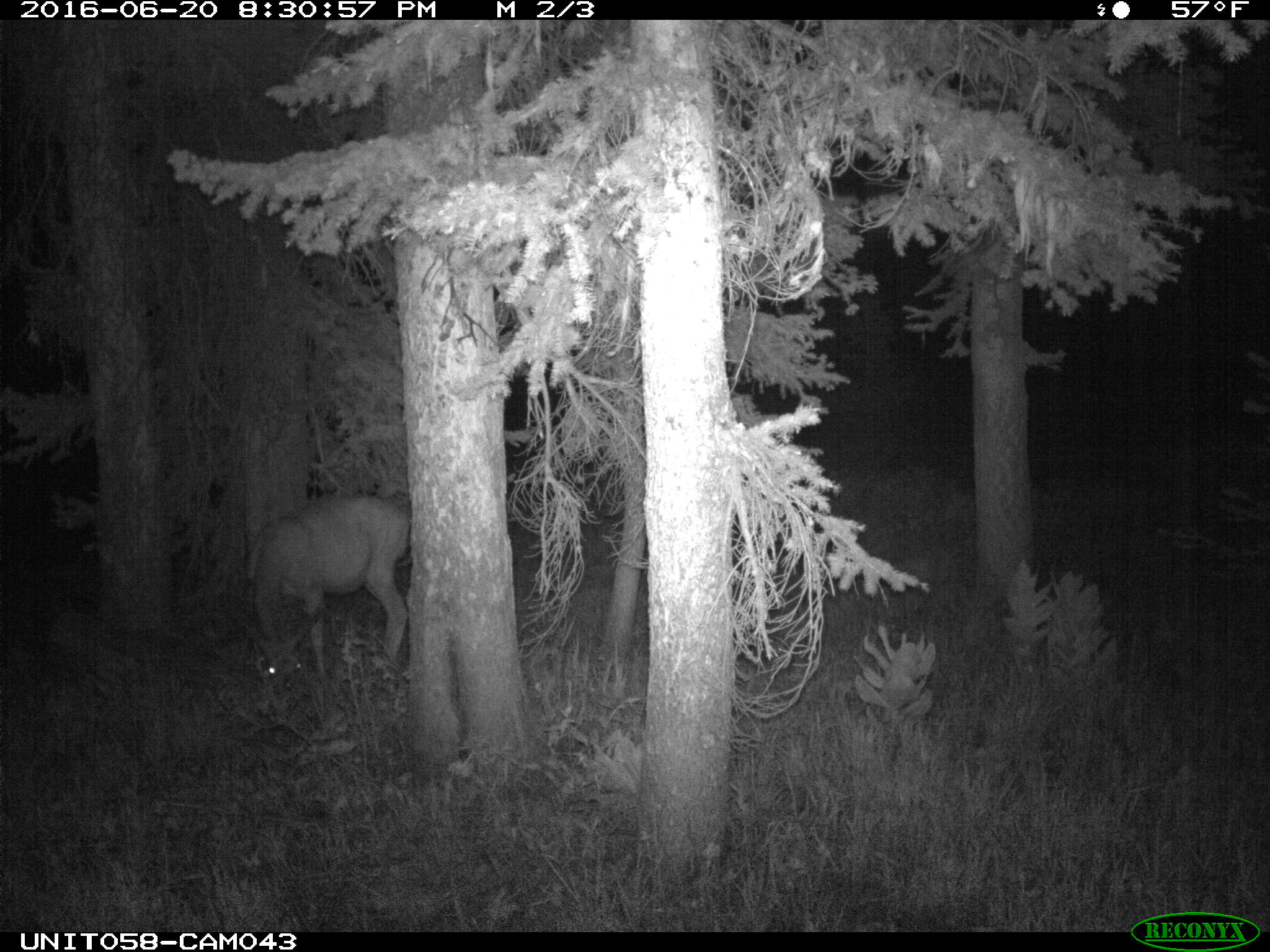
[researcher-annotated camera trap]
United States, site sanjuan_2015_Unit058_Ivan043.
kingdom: Animalia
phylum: Chordata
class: Mammalia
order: Artiodactyla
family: Cervidae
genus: Odocoileus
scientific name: Odocoileus hemionus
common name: mule deer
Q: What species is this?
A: Odocoileus hemionus (mule deer).